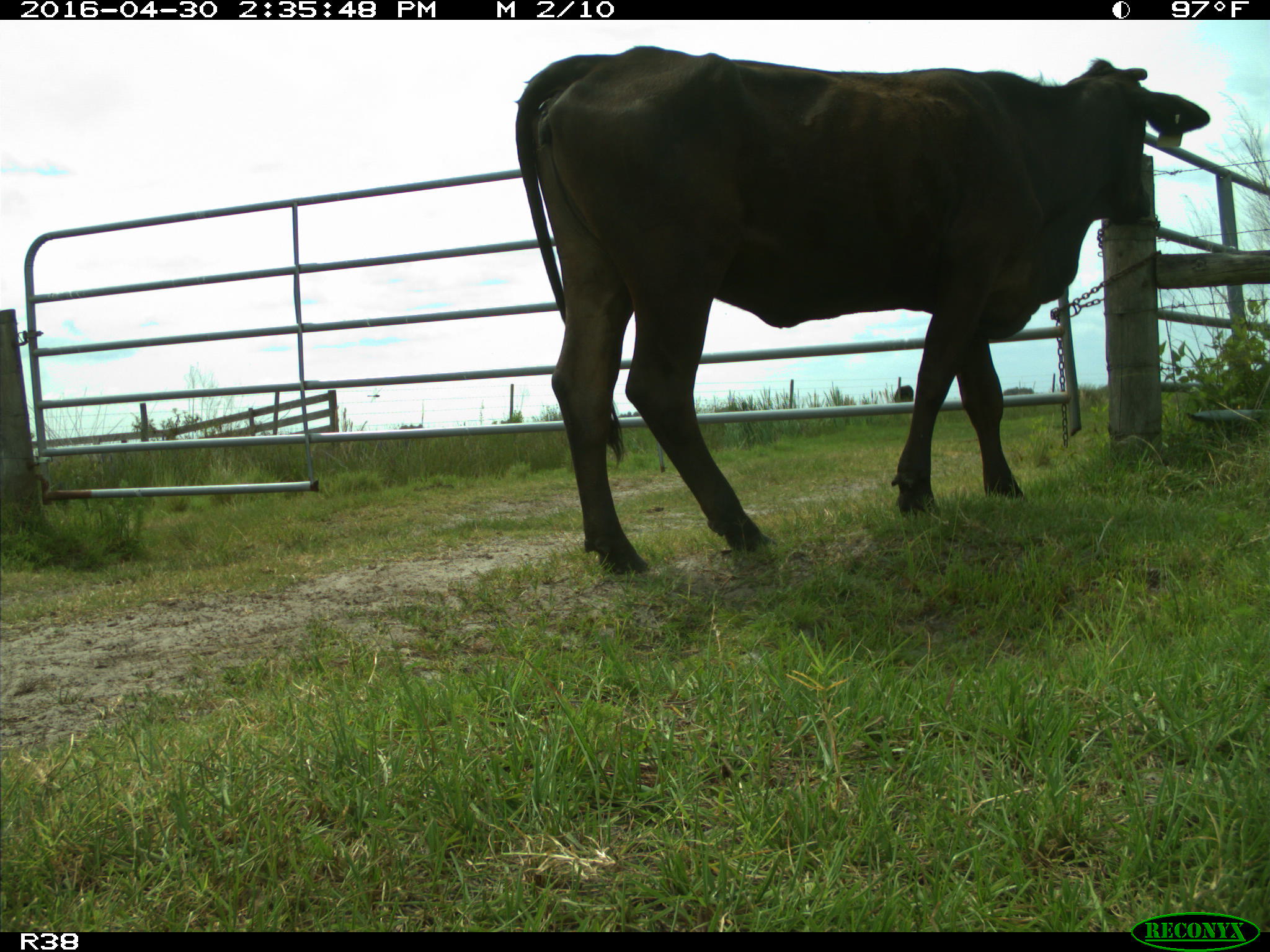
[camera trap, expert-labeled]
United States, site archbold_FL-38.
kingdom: Animalia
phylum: Chordata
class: Mammalia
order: Artiodactyla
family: Bovidae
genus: Bos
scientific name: Bos taurus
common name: domestic cow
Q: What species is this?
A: Bos taurus (domestic cow).